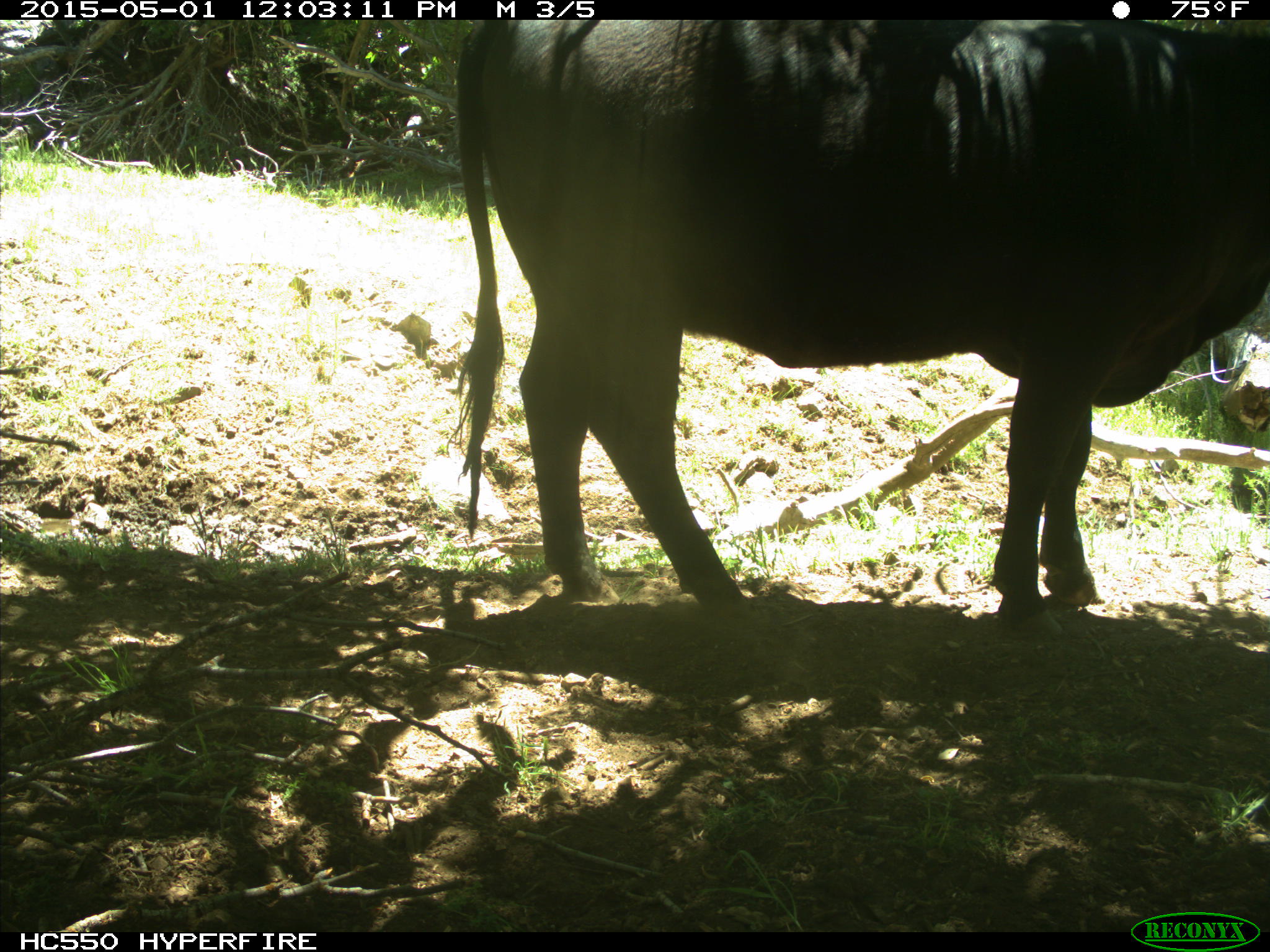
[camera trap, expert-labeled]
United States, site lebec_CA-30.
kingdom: Animalia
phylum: Chordata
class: Mammalia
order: Artiodactyla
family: Bovidae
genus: Bos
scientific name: Bos taurus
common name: domestic cow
Bos taurus (domestic cow).